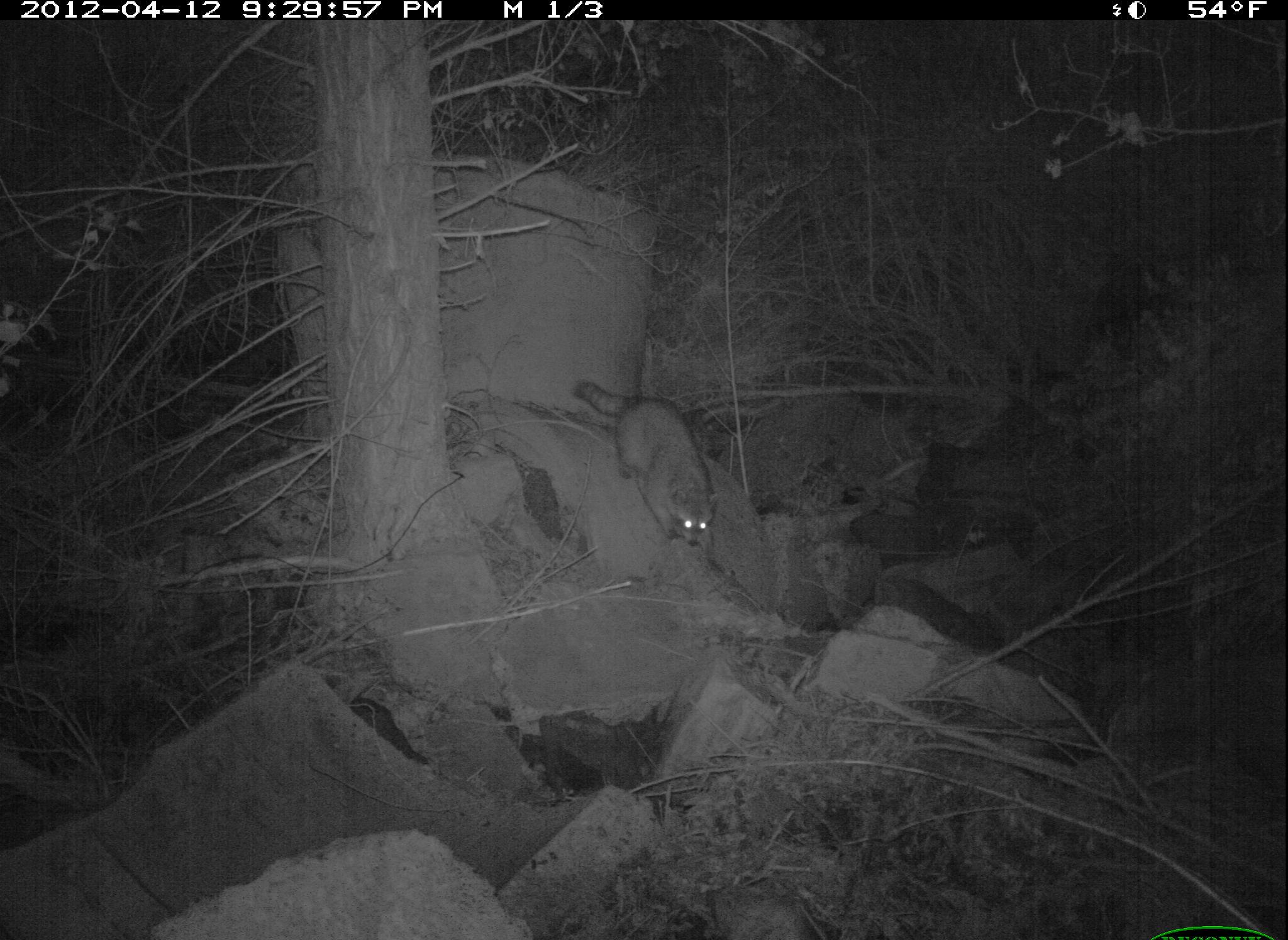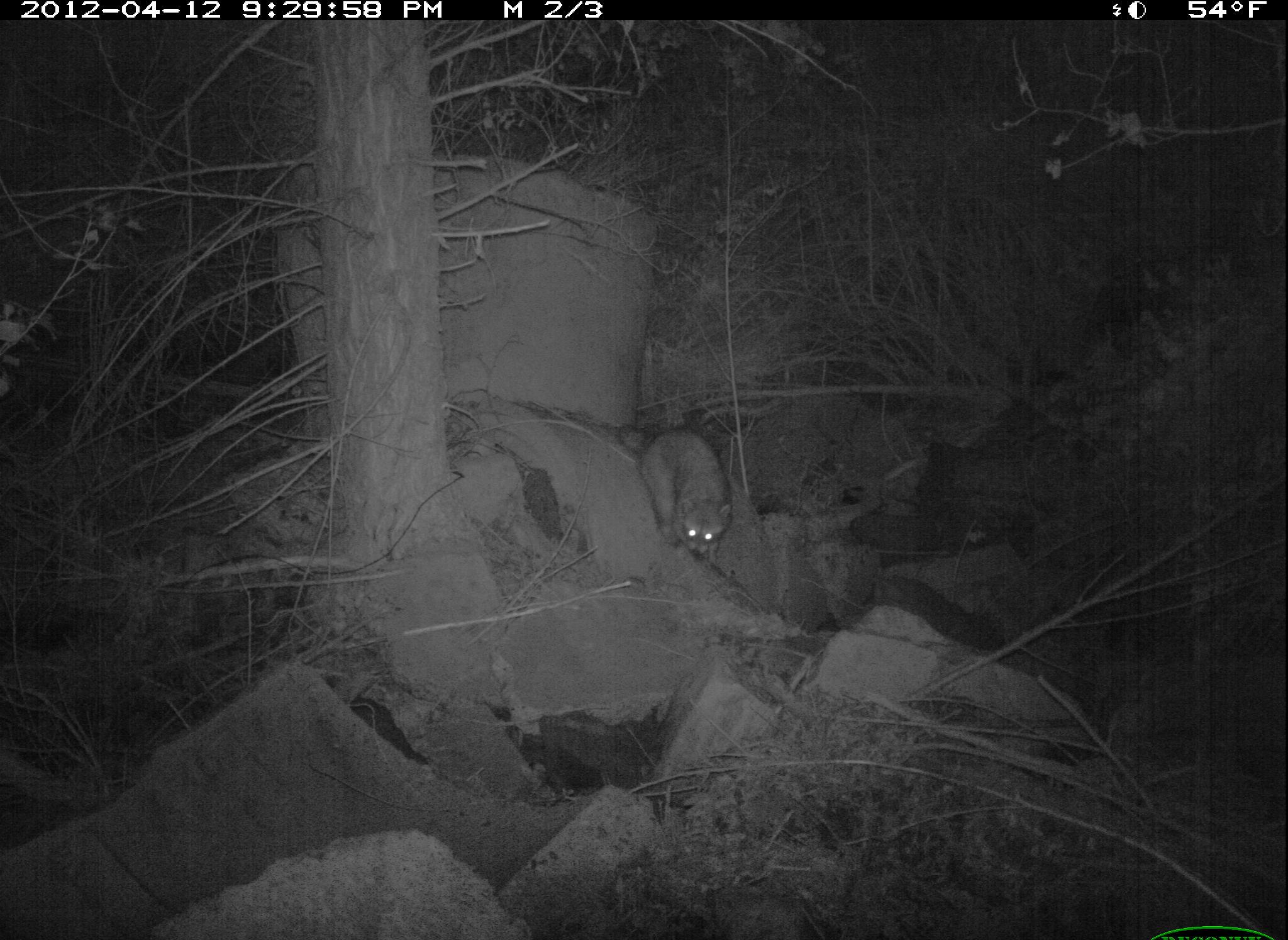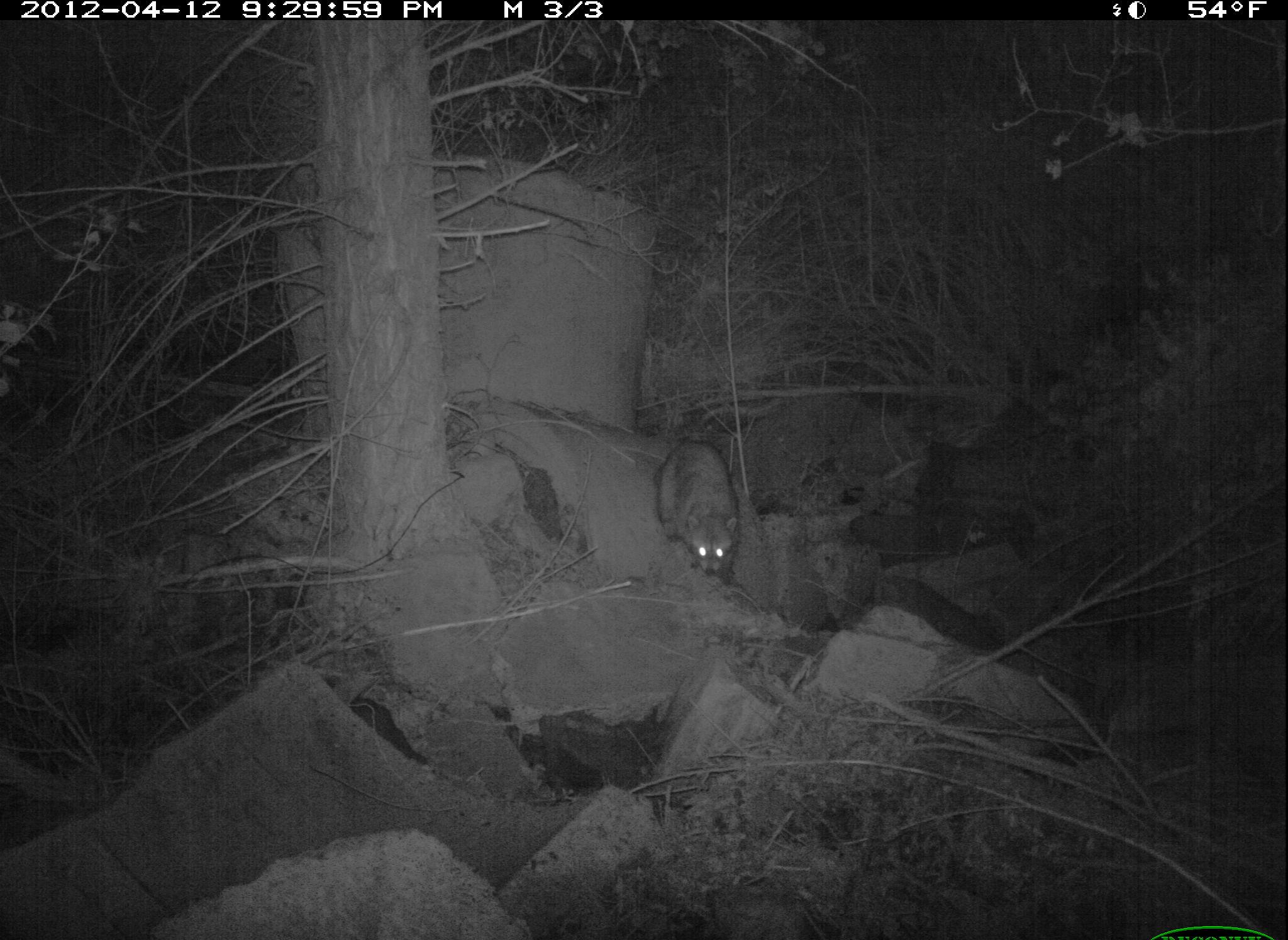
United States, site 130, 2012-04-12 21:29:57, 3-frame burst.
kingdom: Animalia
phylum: Chordata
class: Mammalia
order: Carnivora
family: Procyonidae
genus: Procyon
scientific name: Procyon lotor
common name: raccoon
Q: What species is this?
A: Raccoon (Procyon lotor).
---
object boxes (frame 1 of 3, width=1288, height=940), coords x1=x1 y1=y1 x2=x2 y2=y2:
raccoon: x1=572 y1=361 x2=726 y2=567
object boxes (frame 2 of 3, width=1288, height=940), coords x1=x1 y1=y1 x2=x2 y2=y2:
raccoon: x1=618 y1=409 x2=737 y2=573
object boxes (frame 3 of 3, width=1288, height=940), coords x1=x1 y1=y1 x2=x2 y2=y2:
raccoon: x1=644 y1=406 x2=762 y2=591